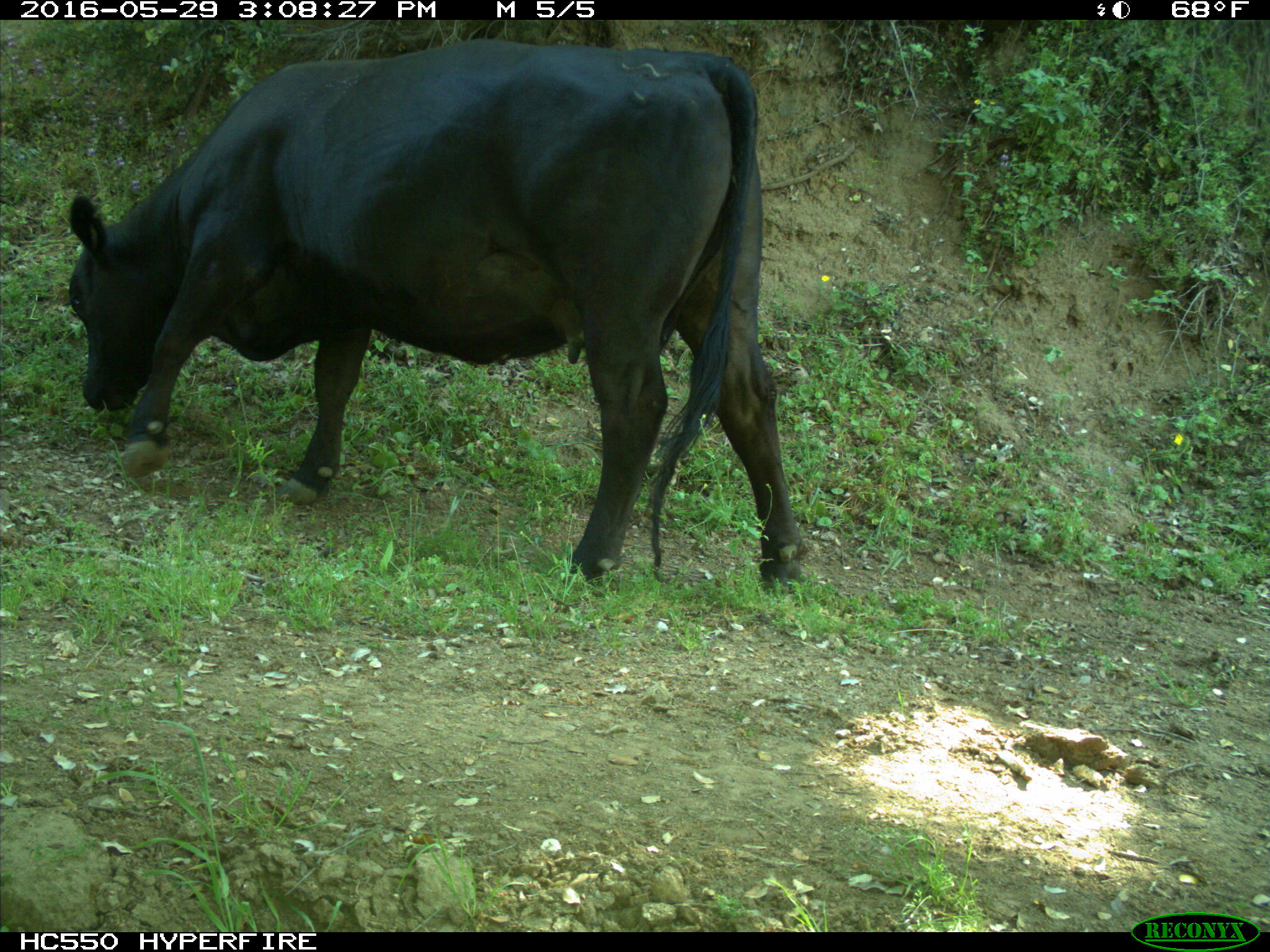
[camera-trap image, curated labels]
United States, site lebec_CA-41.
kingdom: Animalia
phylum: Chordata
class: Mammalia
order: Artiodactyla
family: Bovidae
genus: Bos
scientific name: Bos taurus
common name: domestic cow